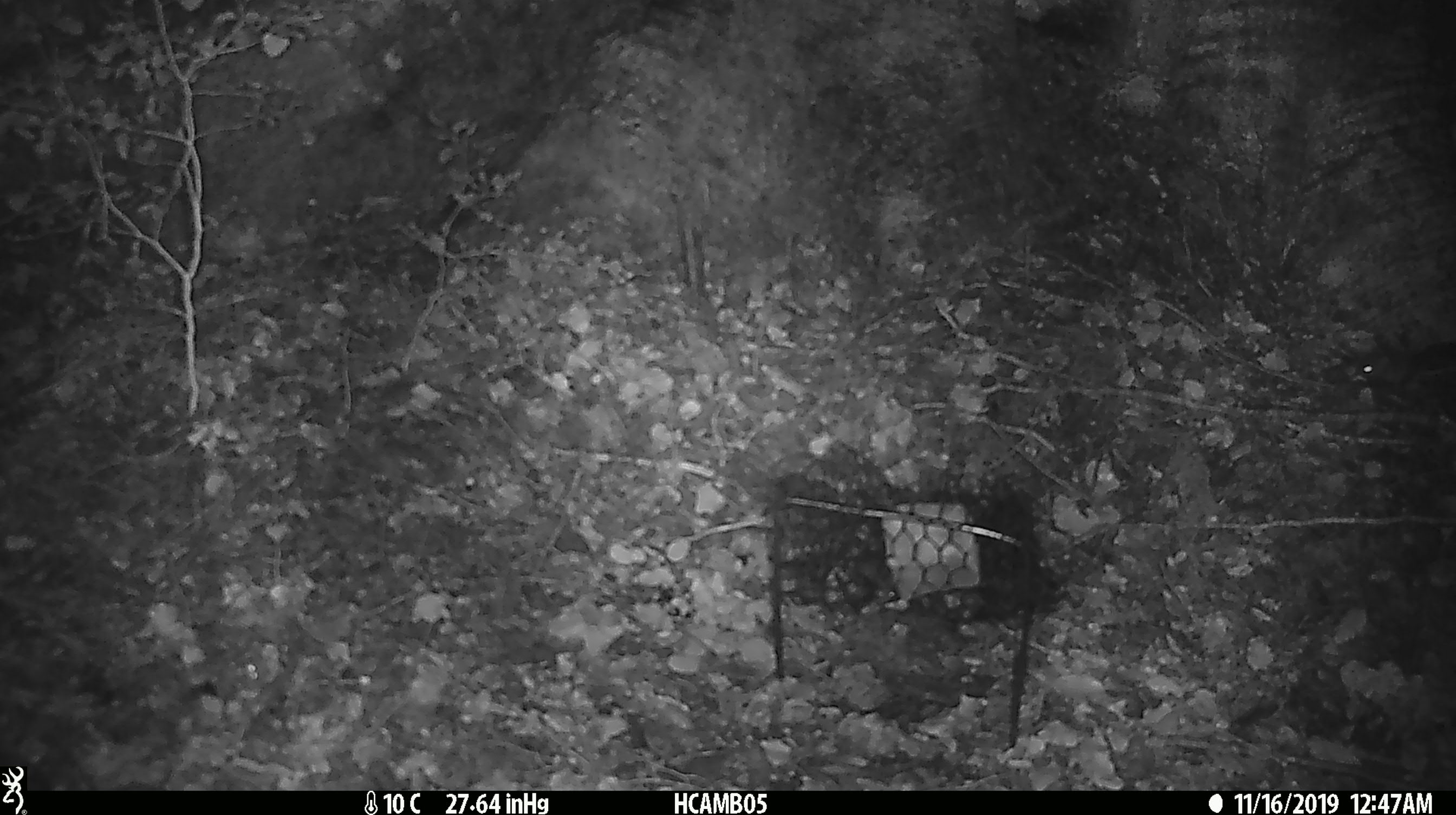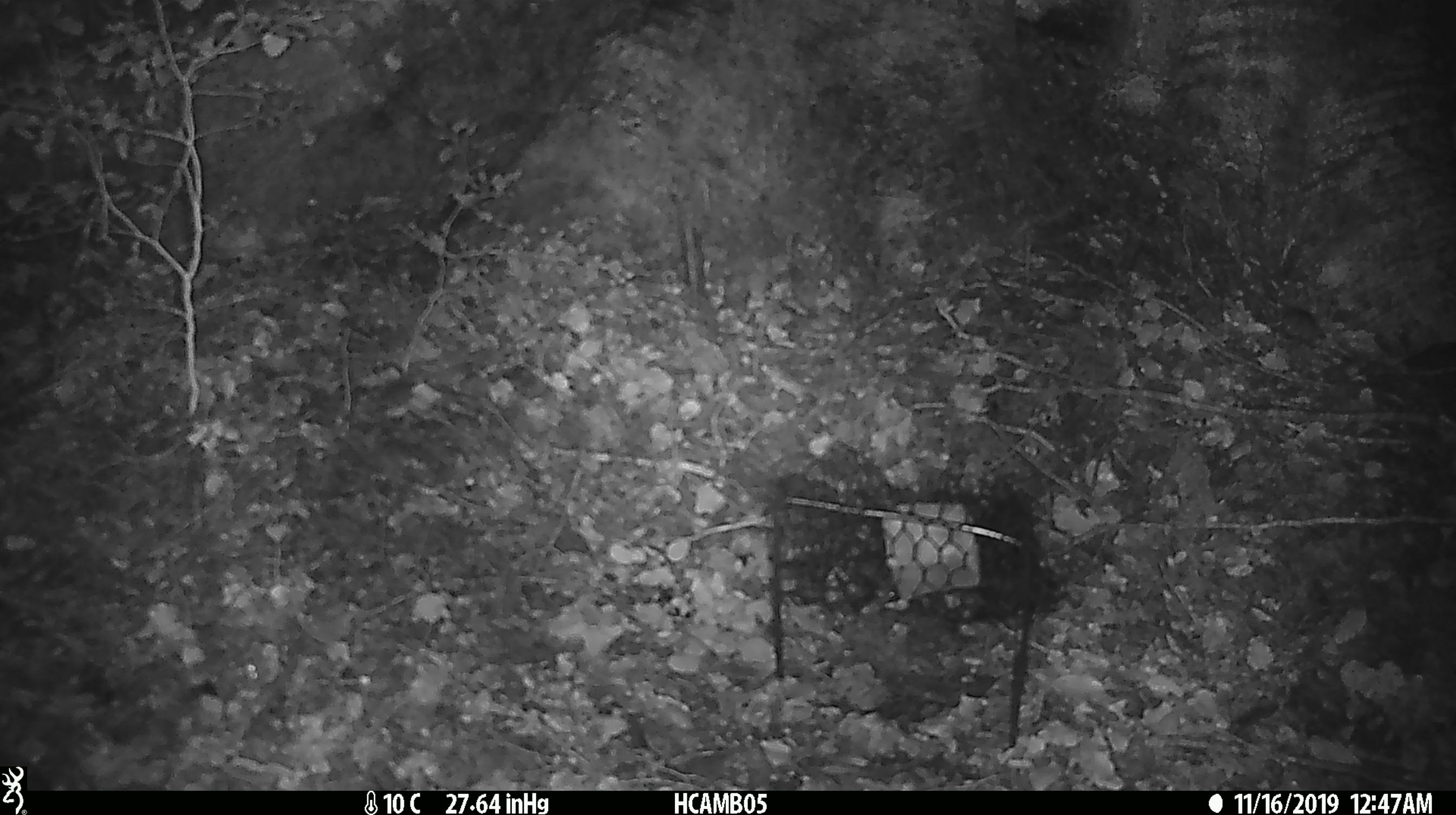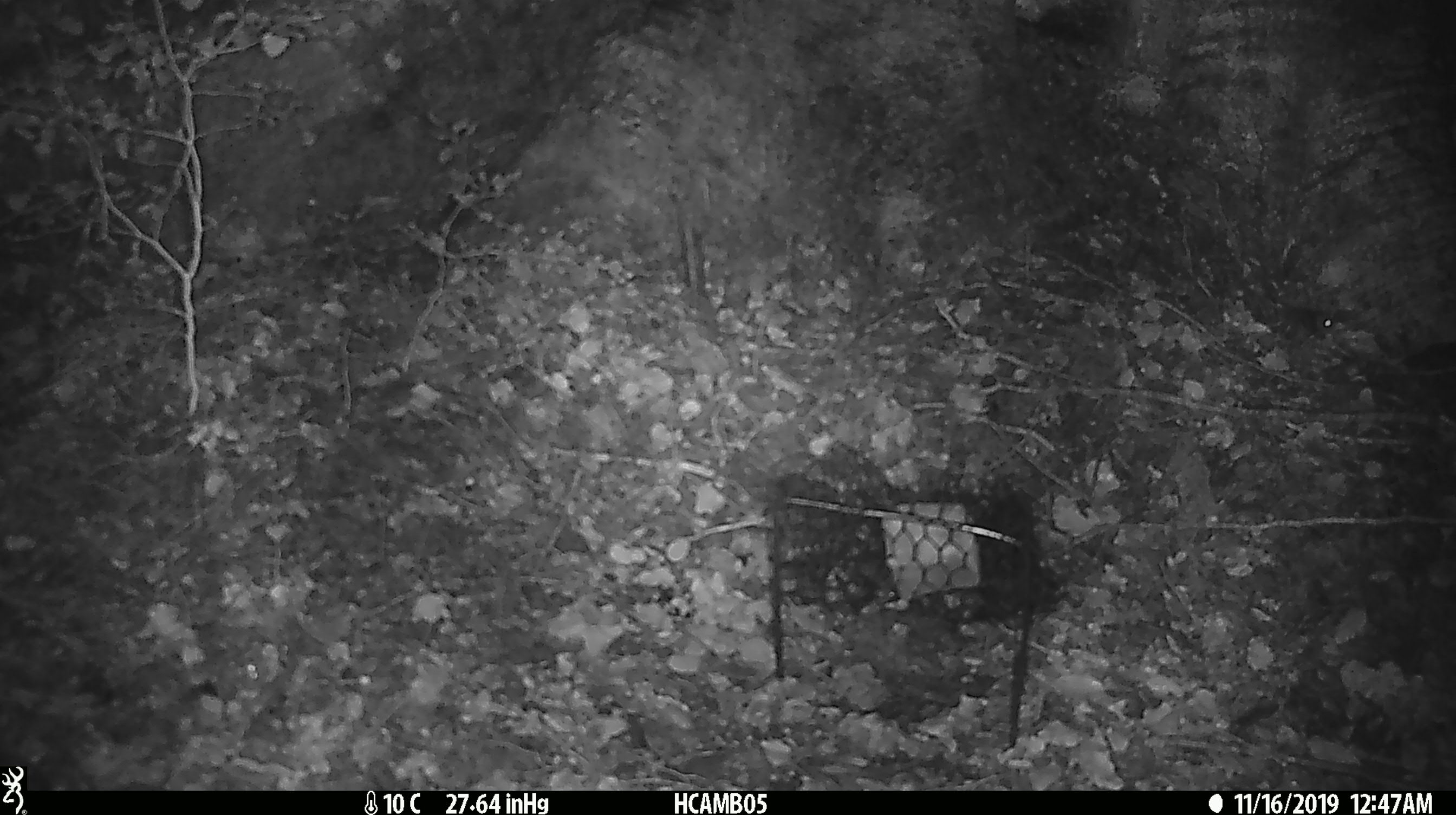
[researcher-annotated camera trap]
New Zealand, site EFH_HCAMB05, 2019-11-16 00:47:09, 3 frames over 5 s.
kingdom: Animalia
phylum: Chordata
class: Mammalia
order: Rodentia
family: Muridae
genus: Mus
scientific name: Mus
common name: mouse